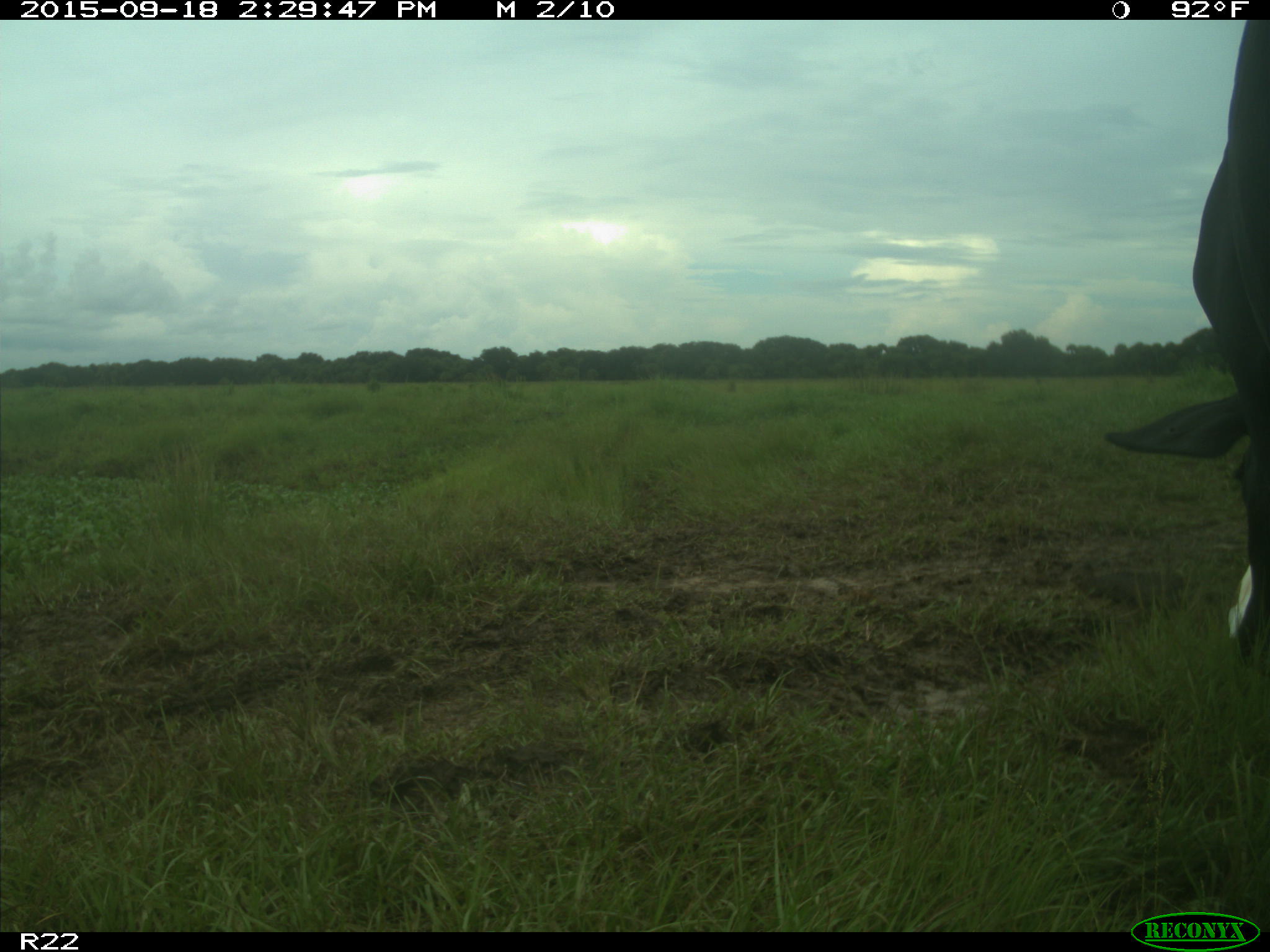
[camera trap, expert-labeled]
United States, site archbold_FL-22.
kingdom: Animalia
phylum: Chordata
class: Mammalia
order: Artiodactyla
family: Bovidae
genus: Bos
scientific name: Bos taurus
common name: domestic cow